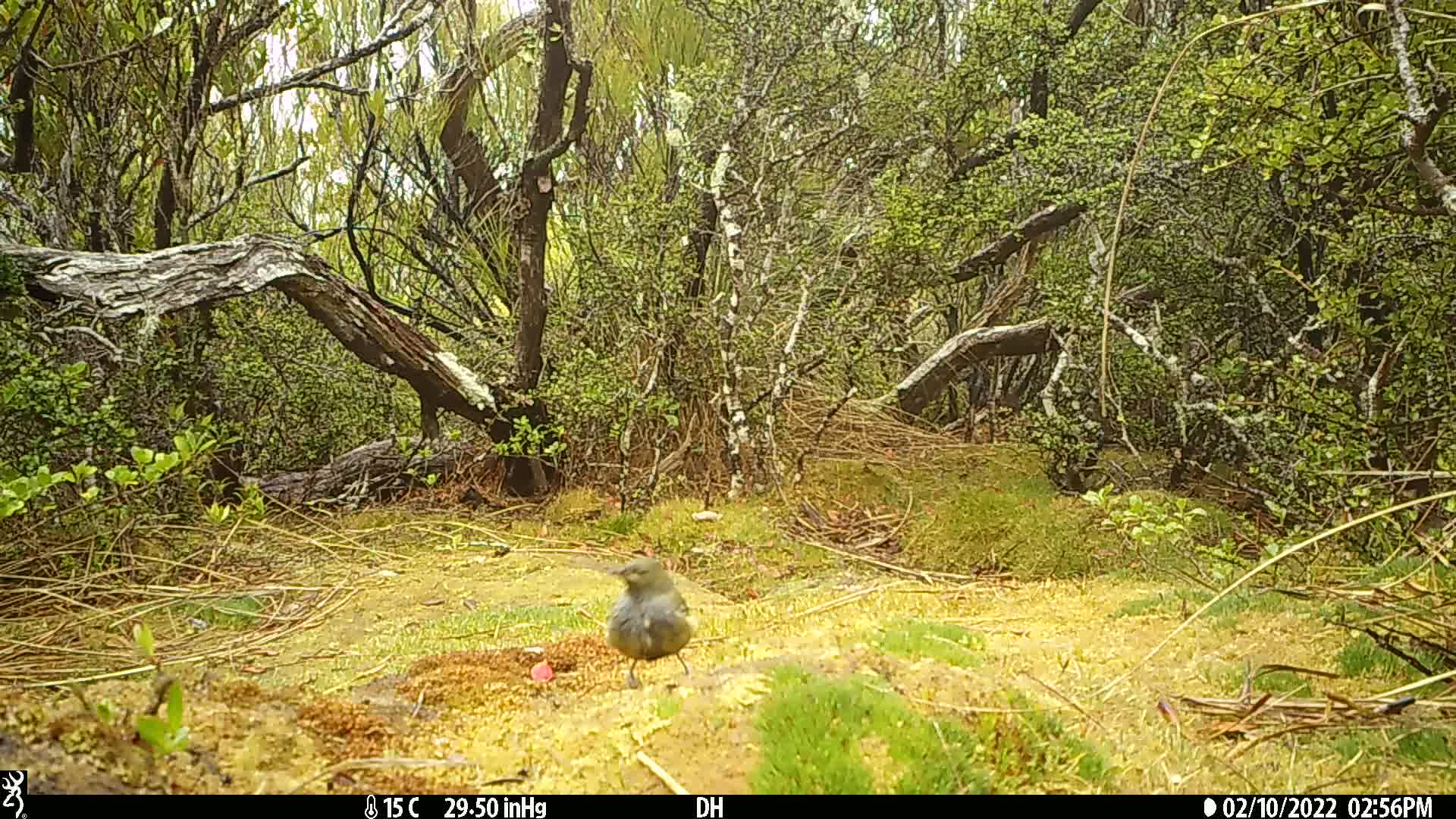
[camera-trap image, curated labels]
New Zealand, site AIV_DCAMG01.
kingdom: Animalia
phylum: Chordata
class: Aves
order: Passeriformes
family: Meliphagidae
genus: Anthornis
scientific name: Anthornis melanura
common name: new zealand bellbird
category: bellbird